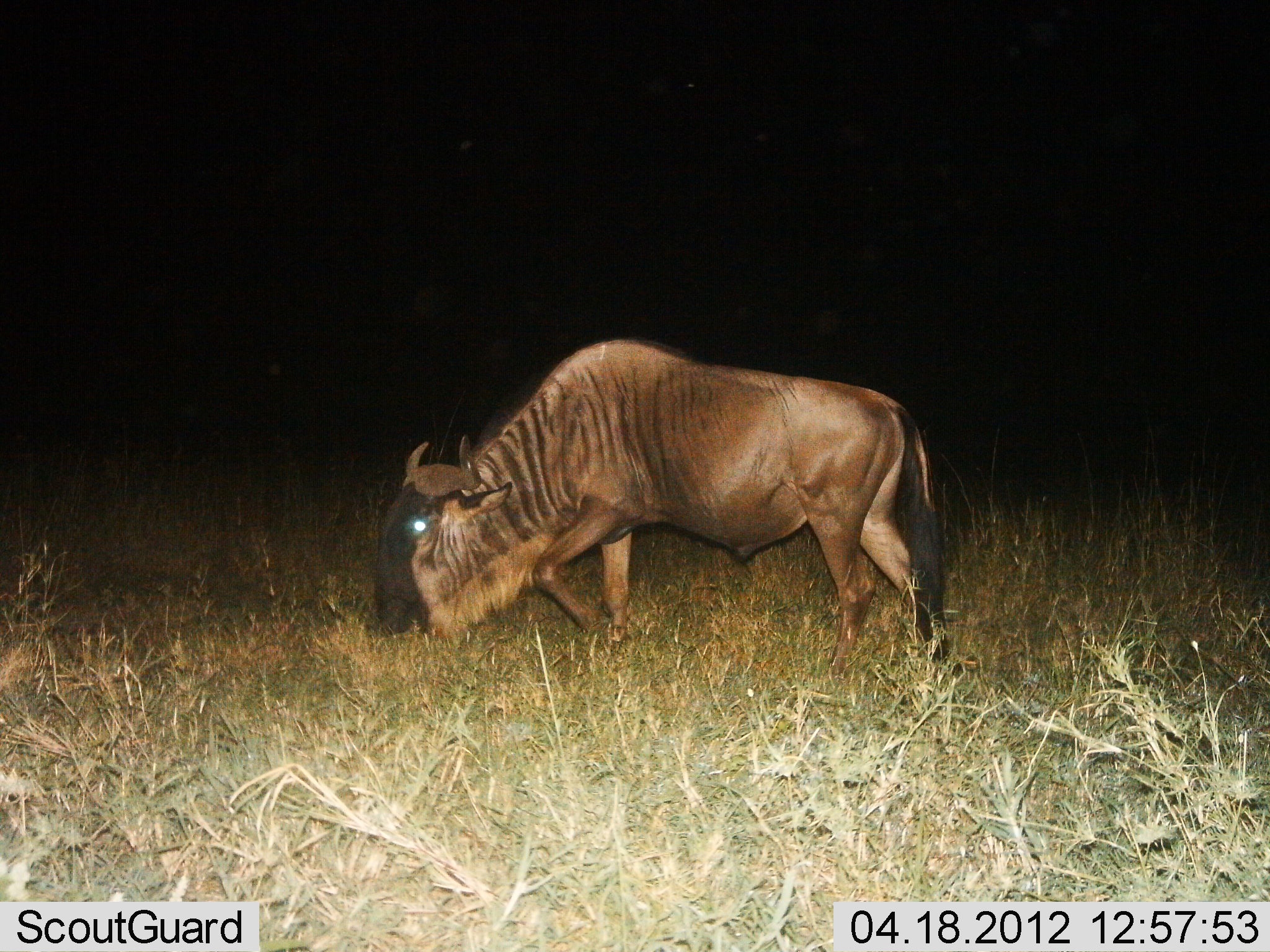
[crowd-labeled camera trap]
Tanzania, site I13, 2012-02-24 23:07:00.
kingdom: Animalia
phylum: Chordata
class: Mammalia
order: Artiodactyla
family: Bovidae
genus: Connochaetes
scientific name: Connochaetes taurinus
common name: blue wildebeest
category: wildebeest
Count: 1.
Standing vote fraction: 7%.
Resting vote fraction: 0%.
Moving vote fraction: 25%.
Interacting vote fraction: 0%.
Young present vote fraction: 0%.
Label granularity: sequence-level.